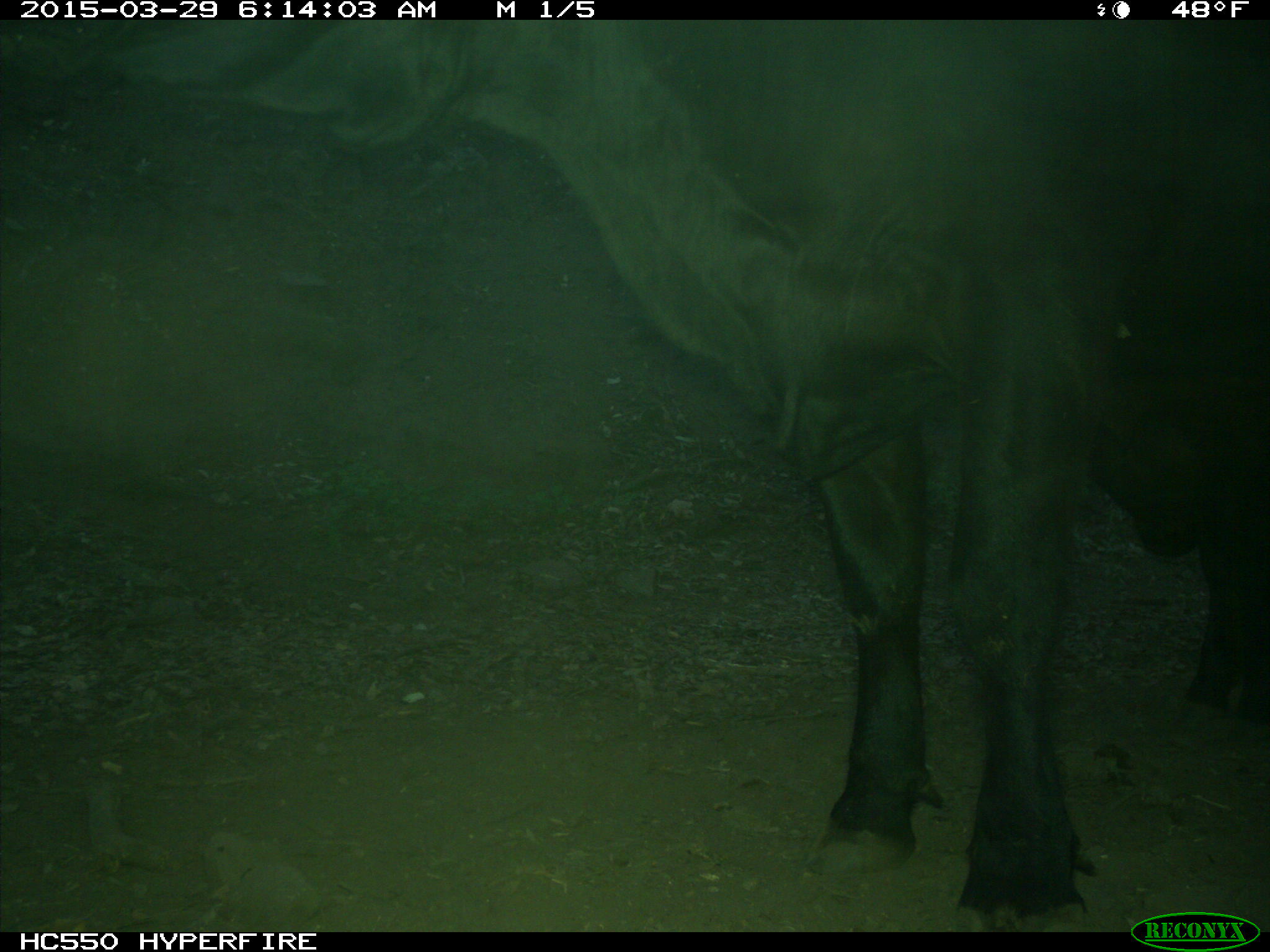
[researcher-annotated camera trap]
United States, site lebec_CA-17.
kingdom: Animalia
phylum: Chordata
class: Mammalia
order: Artiodactyla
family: Bovidae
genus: Bos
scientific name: Bos taurus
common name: domestic cow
Bos taurus (domestic cow).